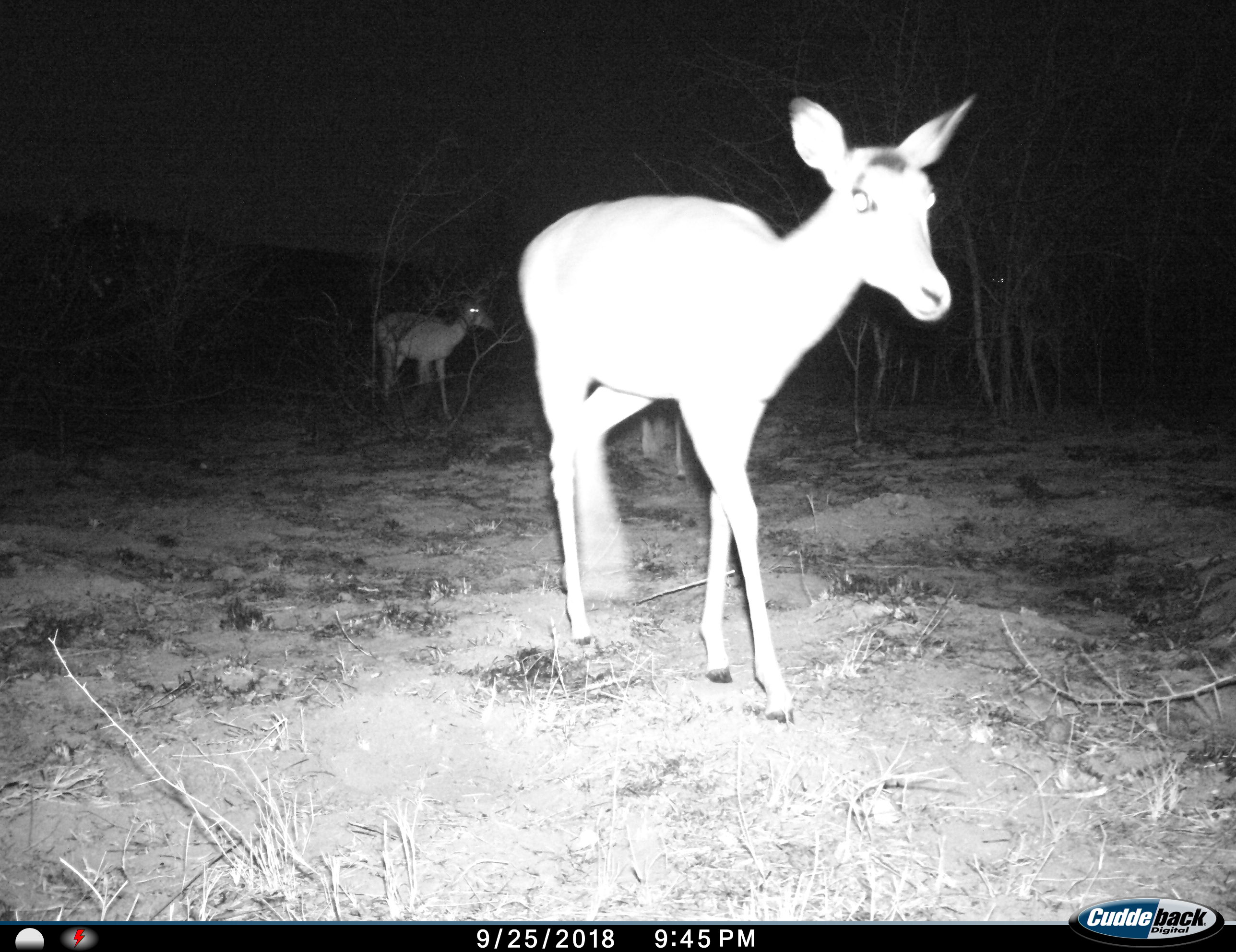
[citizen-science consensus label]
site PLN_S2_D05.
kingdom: Animalia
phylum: Chordata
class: Mammalia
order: Artiodactyla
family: Bovidae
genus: Aepyceros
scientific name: Aepyceros melampus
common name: impala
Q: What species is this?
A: Impala (Aepyceros melampus).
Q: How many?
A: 2.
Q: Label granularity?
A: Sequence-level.